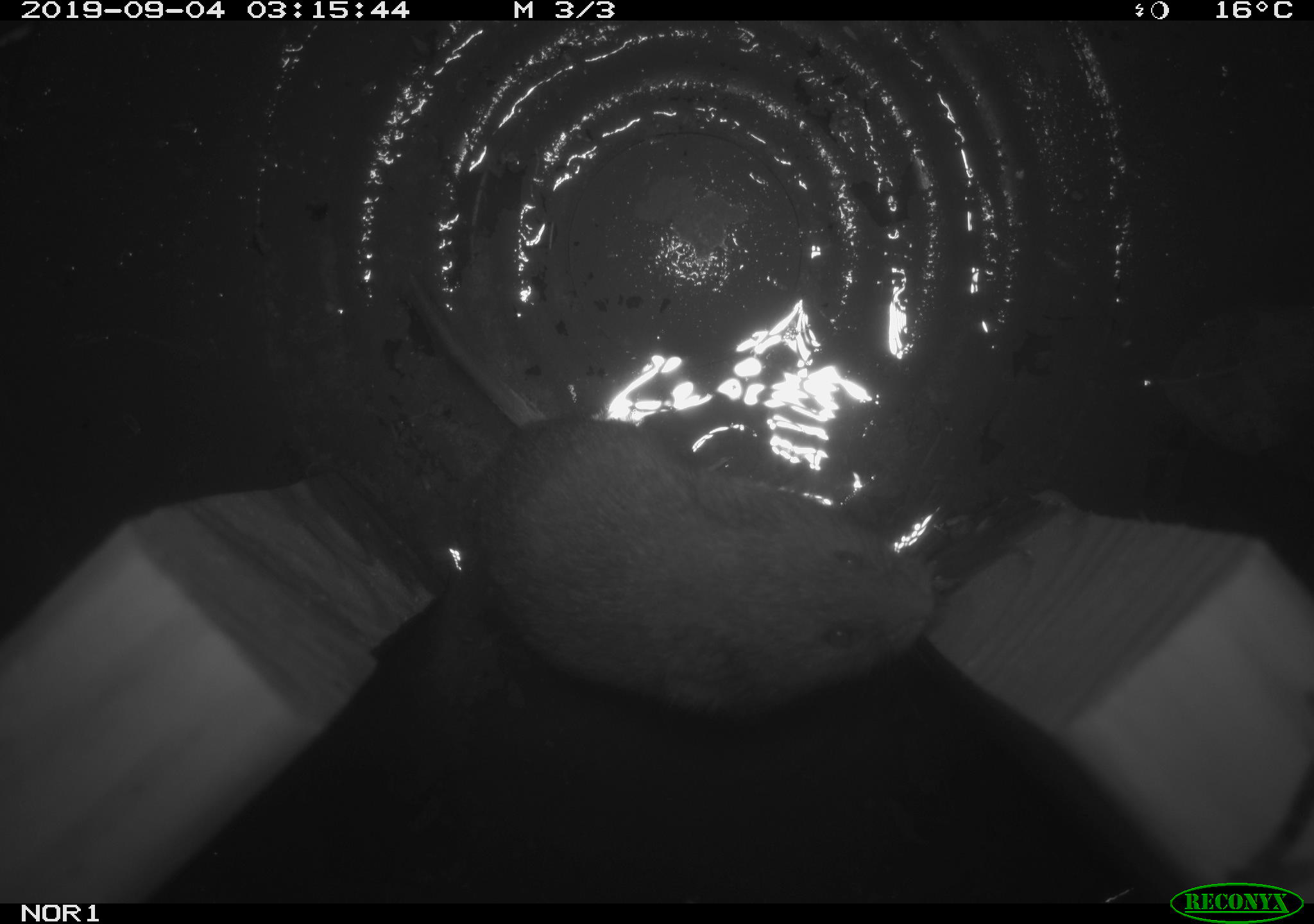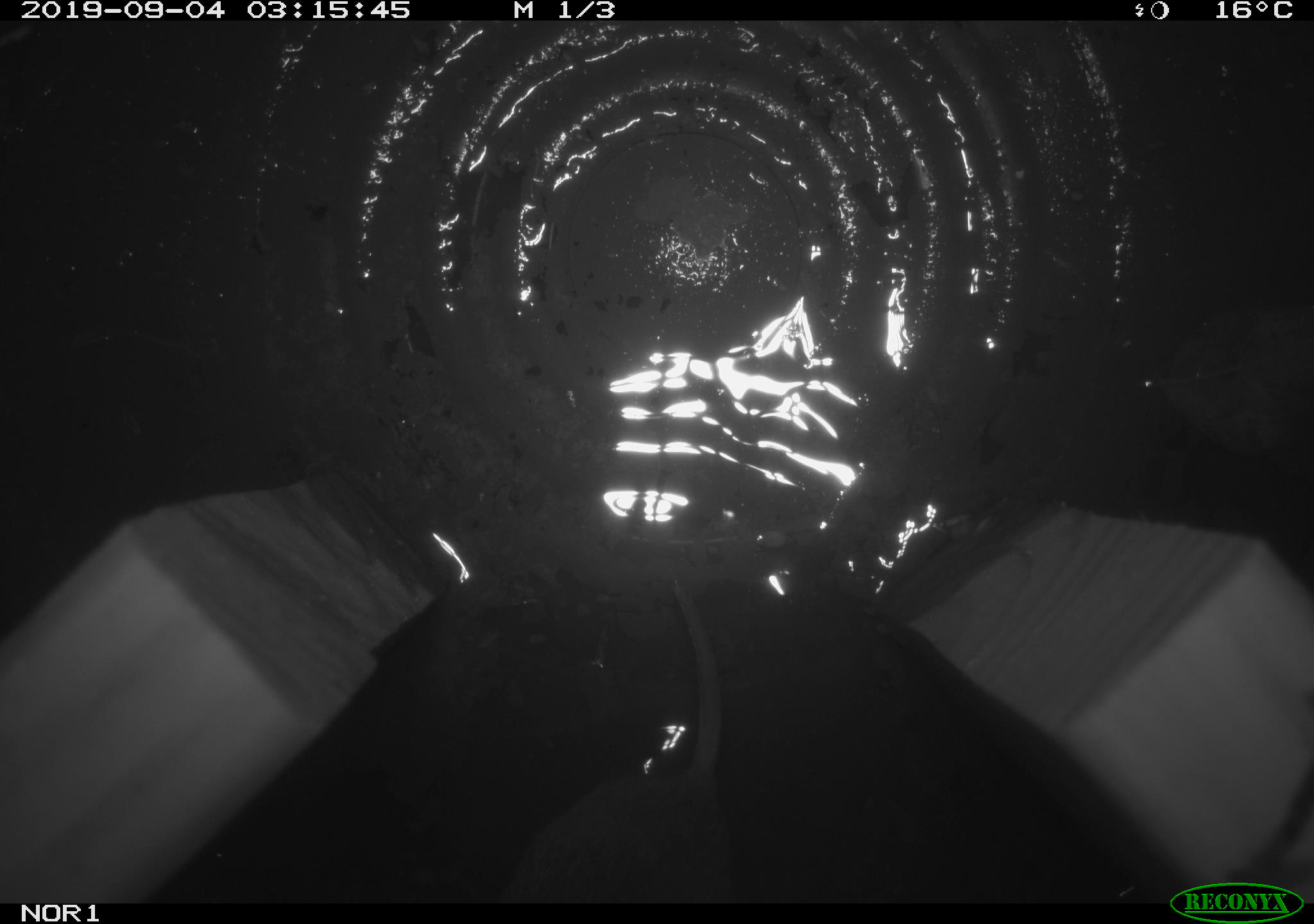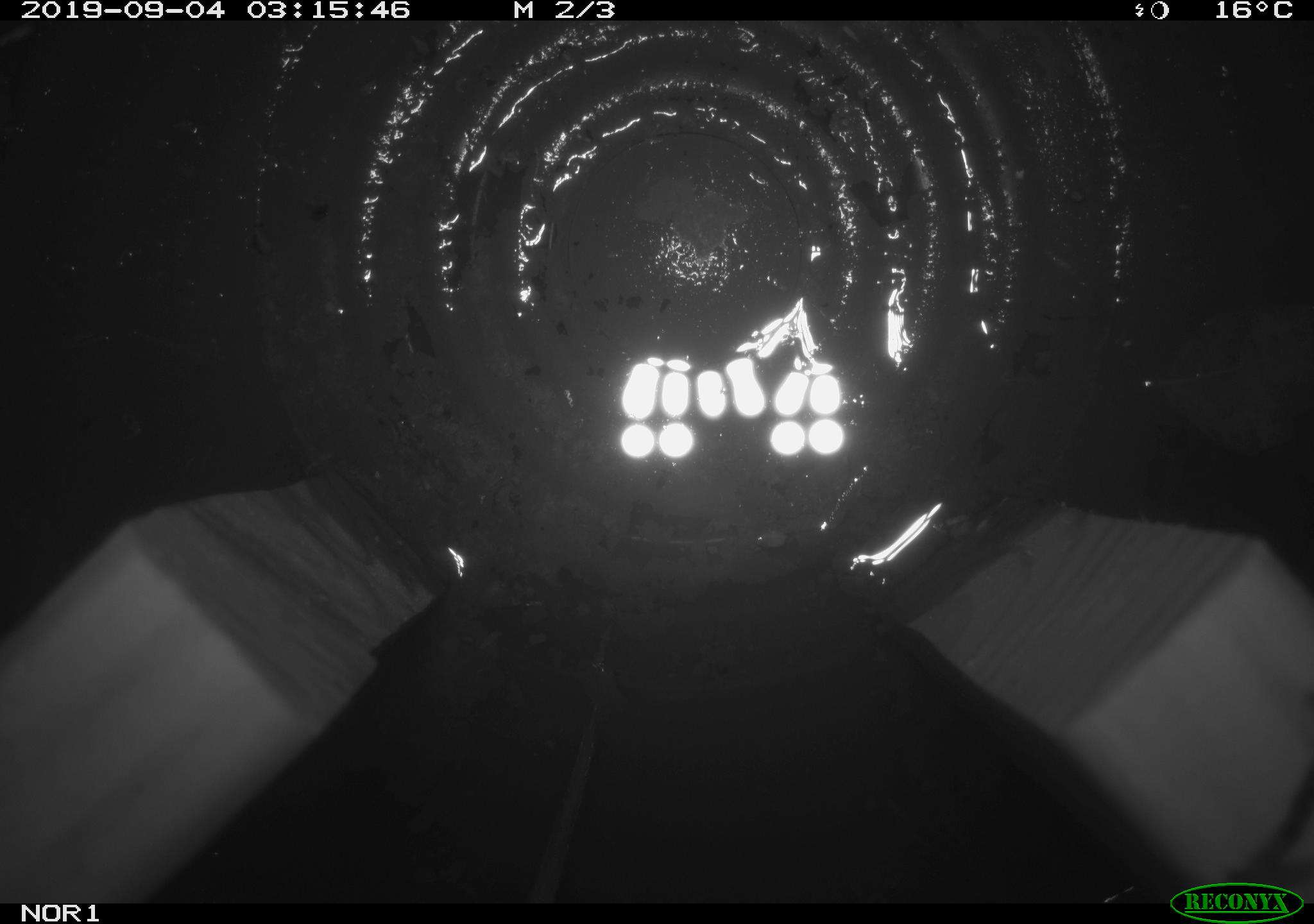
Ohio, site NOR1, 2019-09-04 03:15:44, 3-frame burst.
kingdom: Animalia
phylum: Chordata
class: Mammalia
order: Rodentia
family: Cricetidae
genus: Microtus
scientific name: Microtus pennsylvanicus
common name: meadow vole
Meadow vole (Microtus pennsylvanicus).